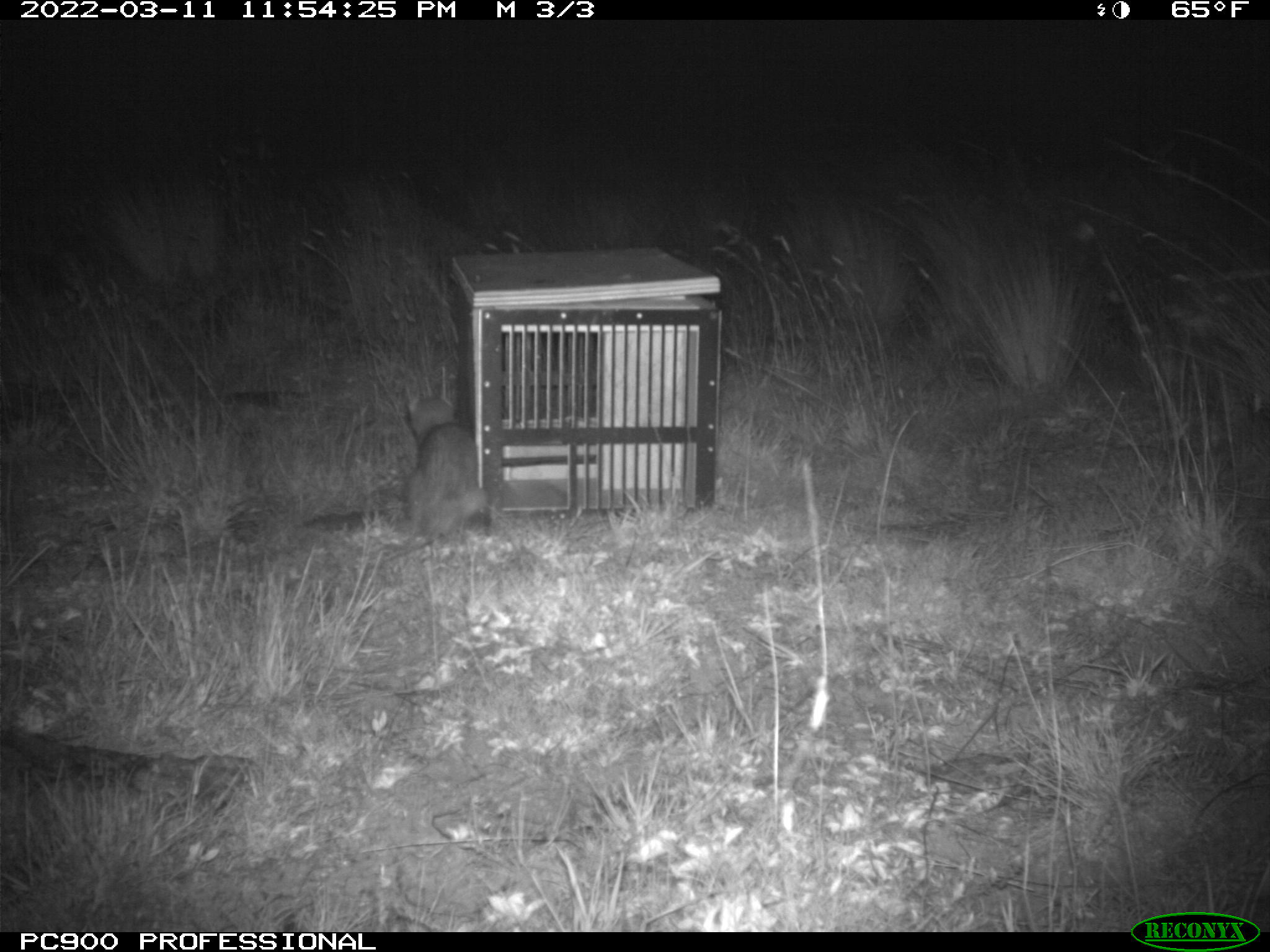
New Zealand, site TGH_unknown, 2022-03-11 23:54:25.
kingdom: Animalia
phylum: Chordata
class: Mammalia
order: Carnivora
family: Mustelidae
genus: Mustela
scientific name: Mustela furo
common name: ferret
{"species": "ferret (Mustela furo)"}